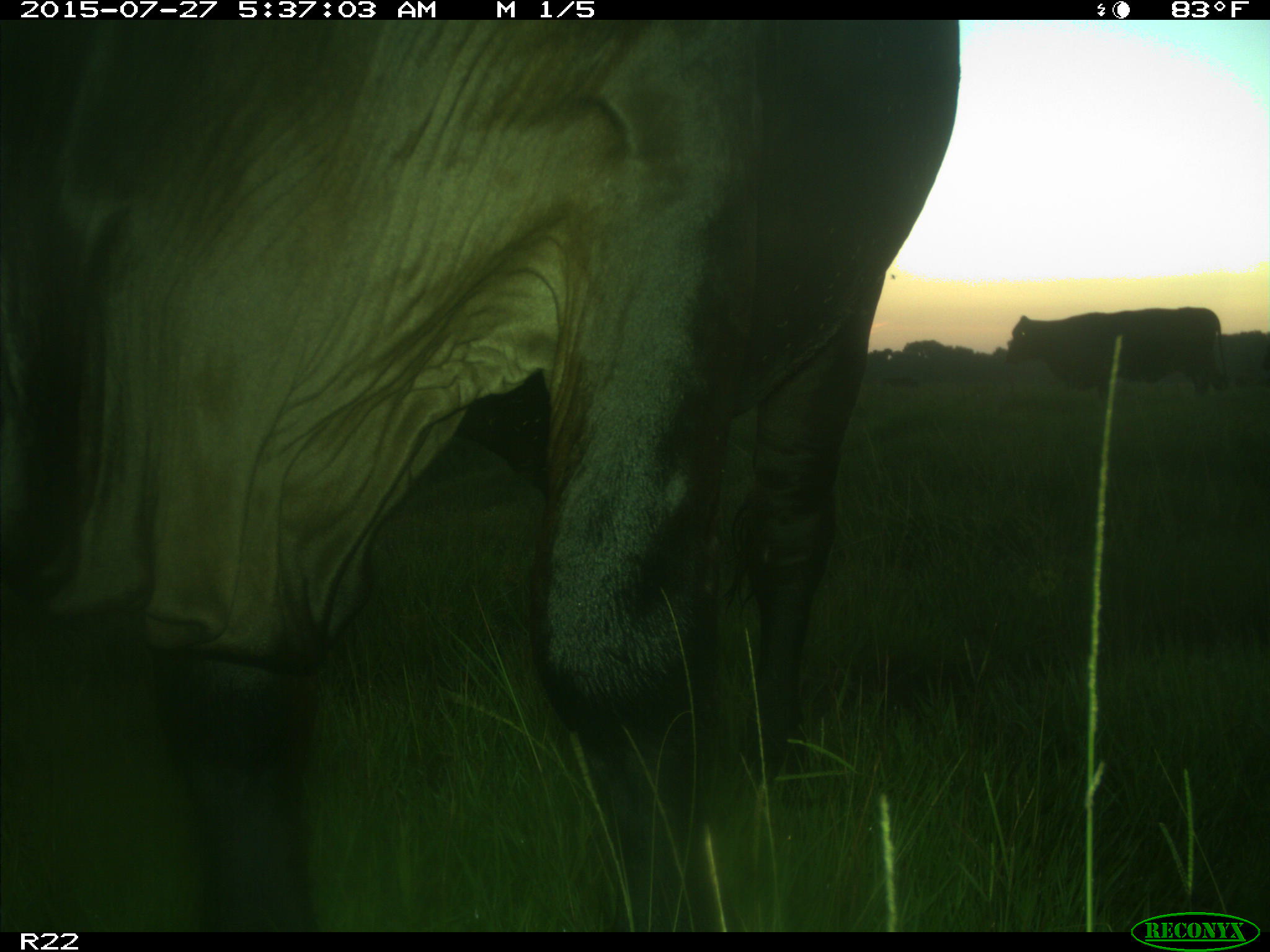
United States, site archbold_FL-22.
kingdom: Animalia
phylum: Chordata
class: Mammalia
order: Artiodactyla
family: Bovidae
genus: Bos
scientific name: Bos taurus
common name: domestic cow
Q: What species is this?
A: Bos taurus (domestic cow).